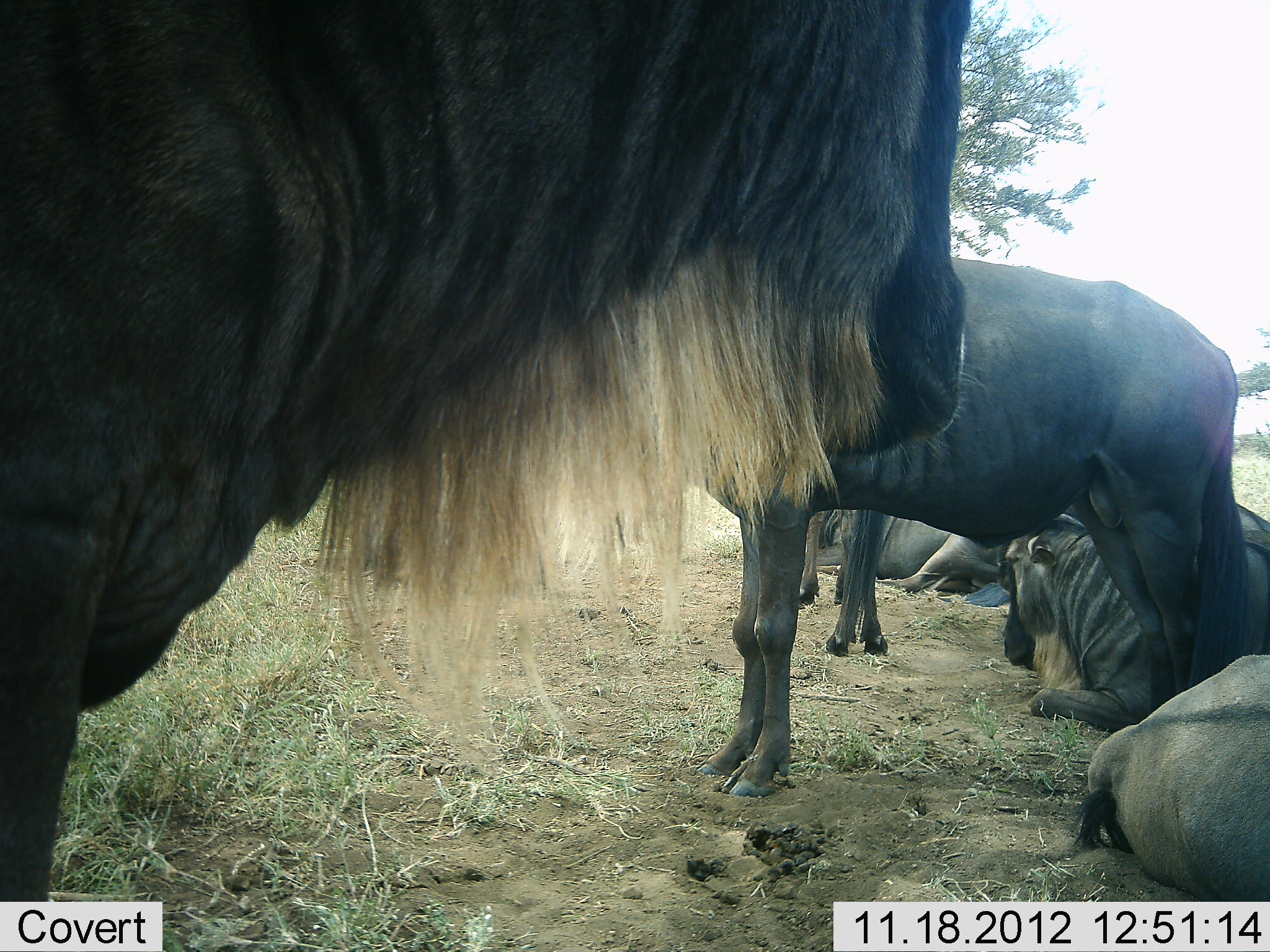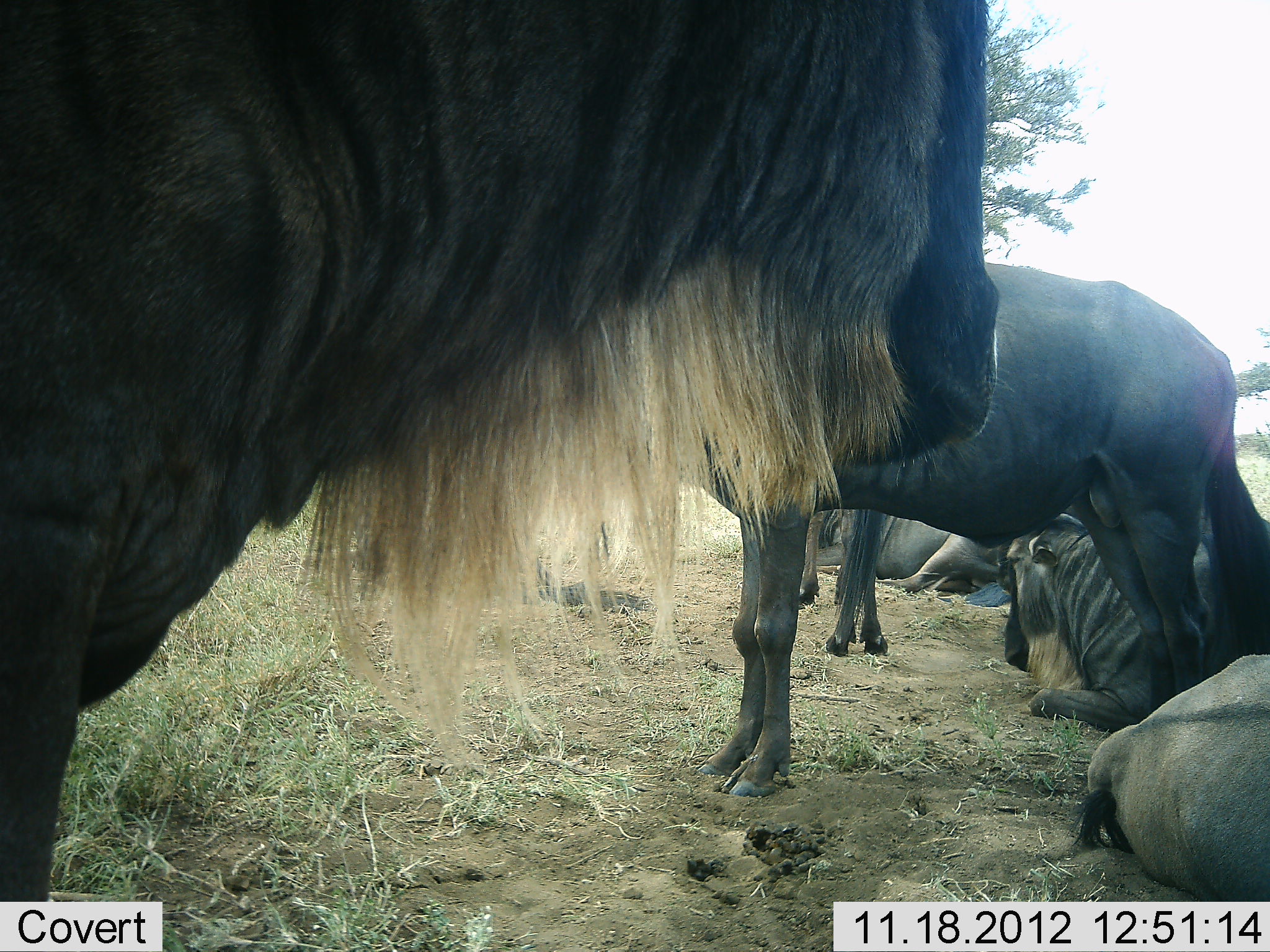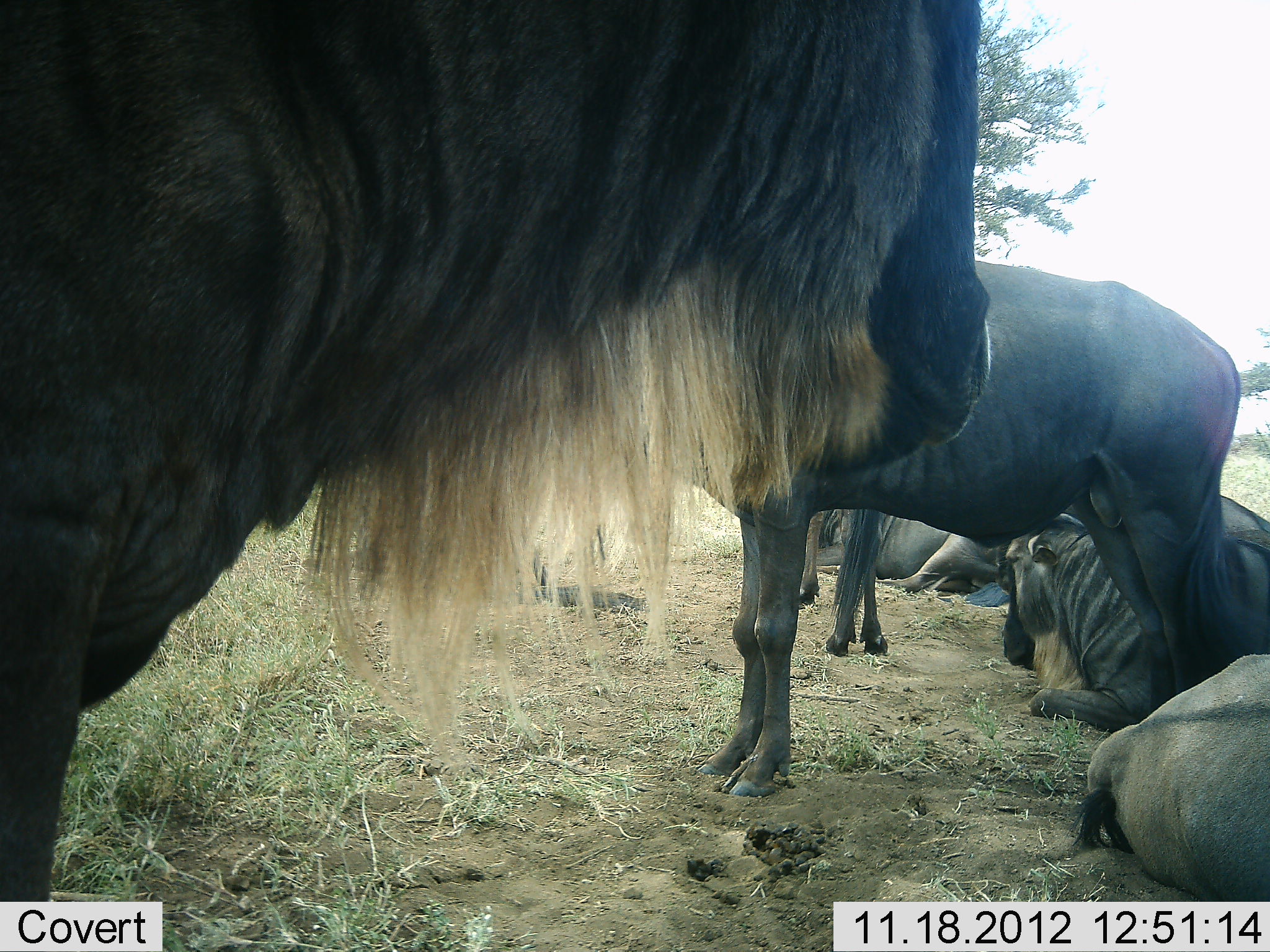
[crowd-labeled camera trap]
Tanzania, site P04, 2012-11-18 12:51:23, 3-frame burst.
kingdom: Animalia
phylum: Chordata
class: Mammalia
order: Artiodactyla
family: Bovidae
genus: Connochaetes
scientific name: Connochaetes taurinus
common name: blue wildebeest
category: wildebeest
Wildebeest (blue wildebeest) (Connochaetes taurinus), count 6. Behavior (volunteer vote fractions): standing 60%, resting 100%, moving 0%, interacting 0%. Young present (vote fraction): 0%. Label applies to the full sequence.